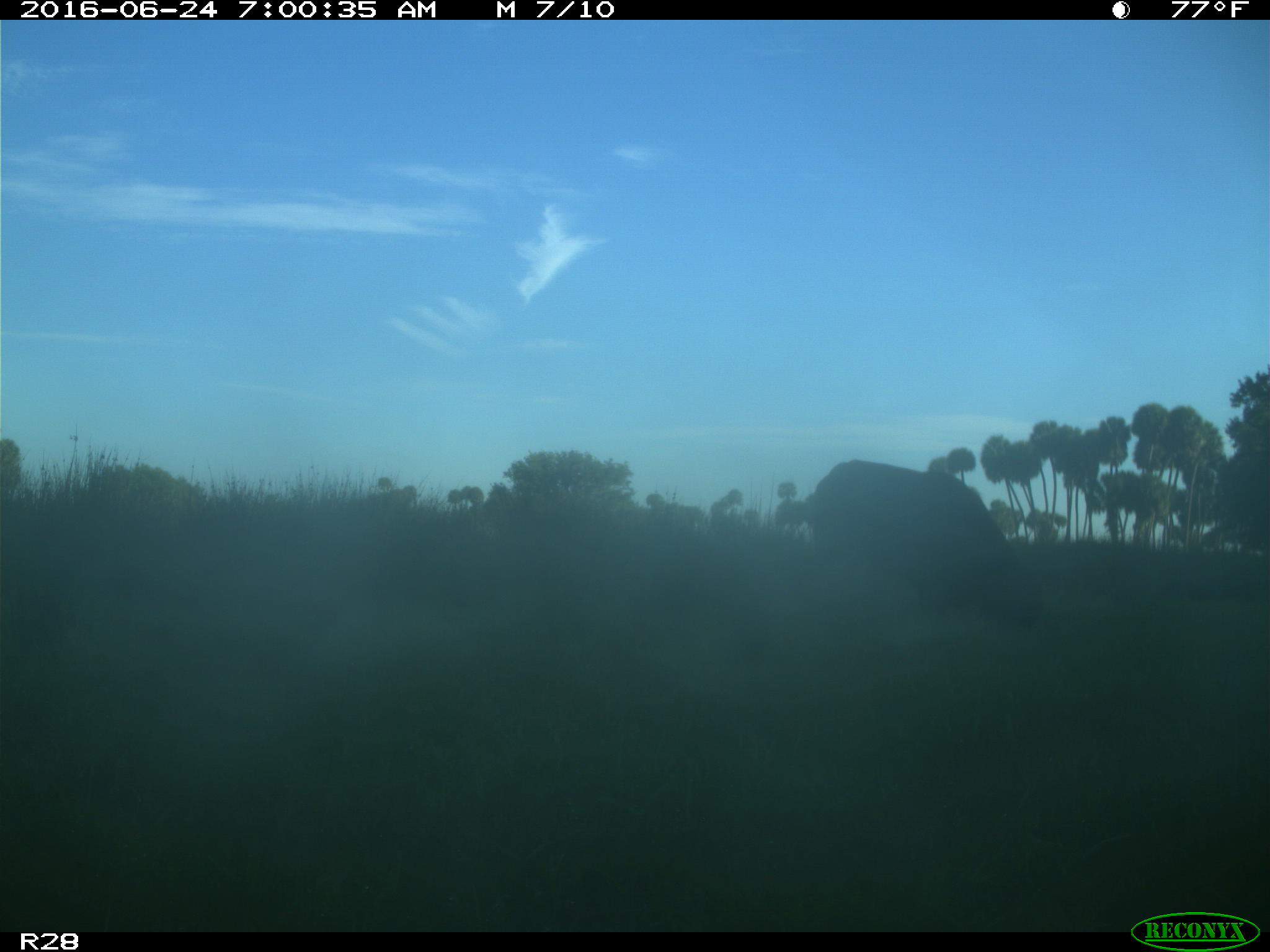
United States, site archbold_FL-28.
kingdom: Animalia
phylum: Chordata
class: Mammalia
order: Artiodactyla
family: Bovidae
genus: Bos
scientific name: Bos taurus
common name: domestic cow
Bos taurus (domestic cow).